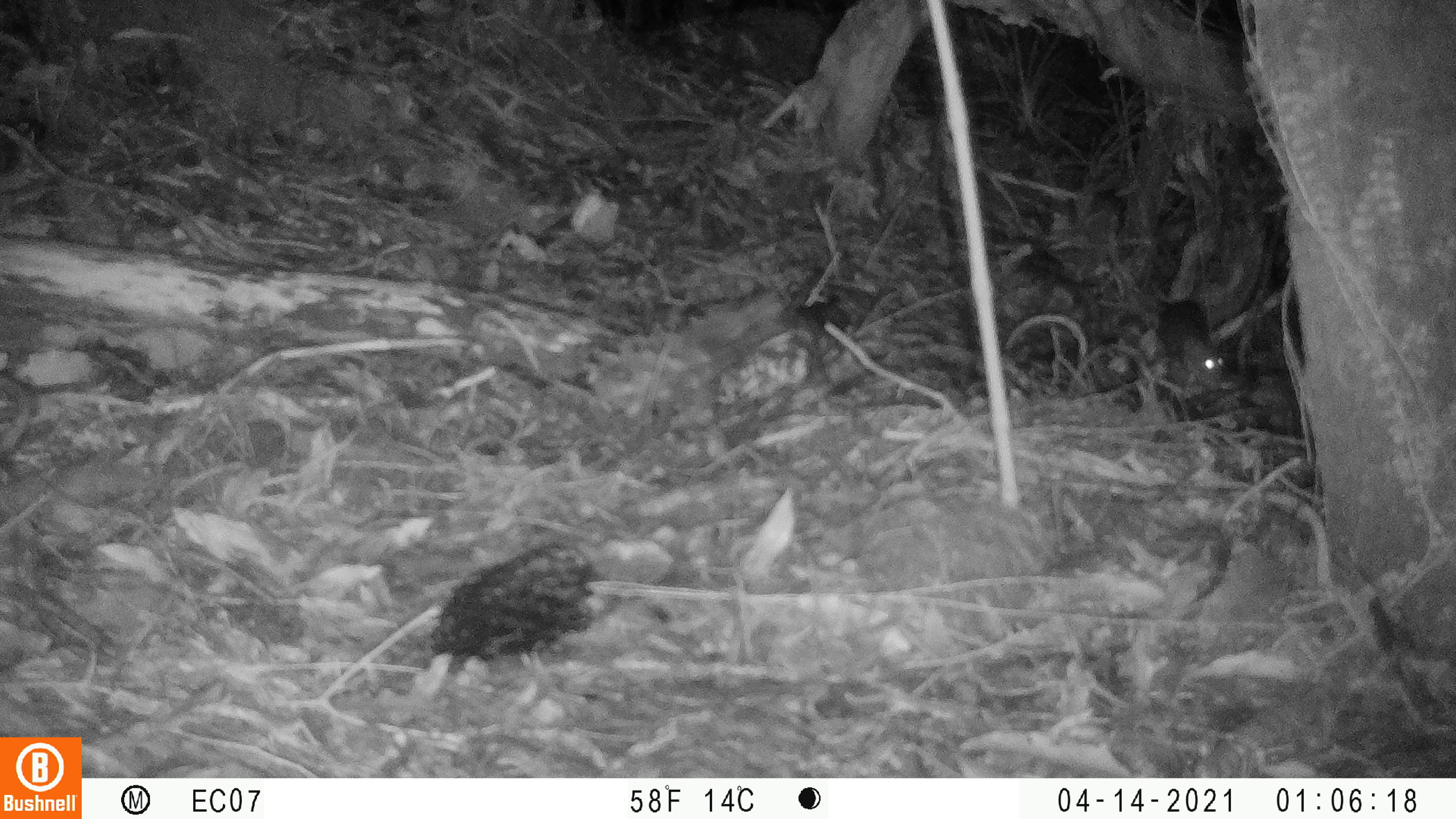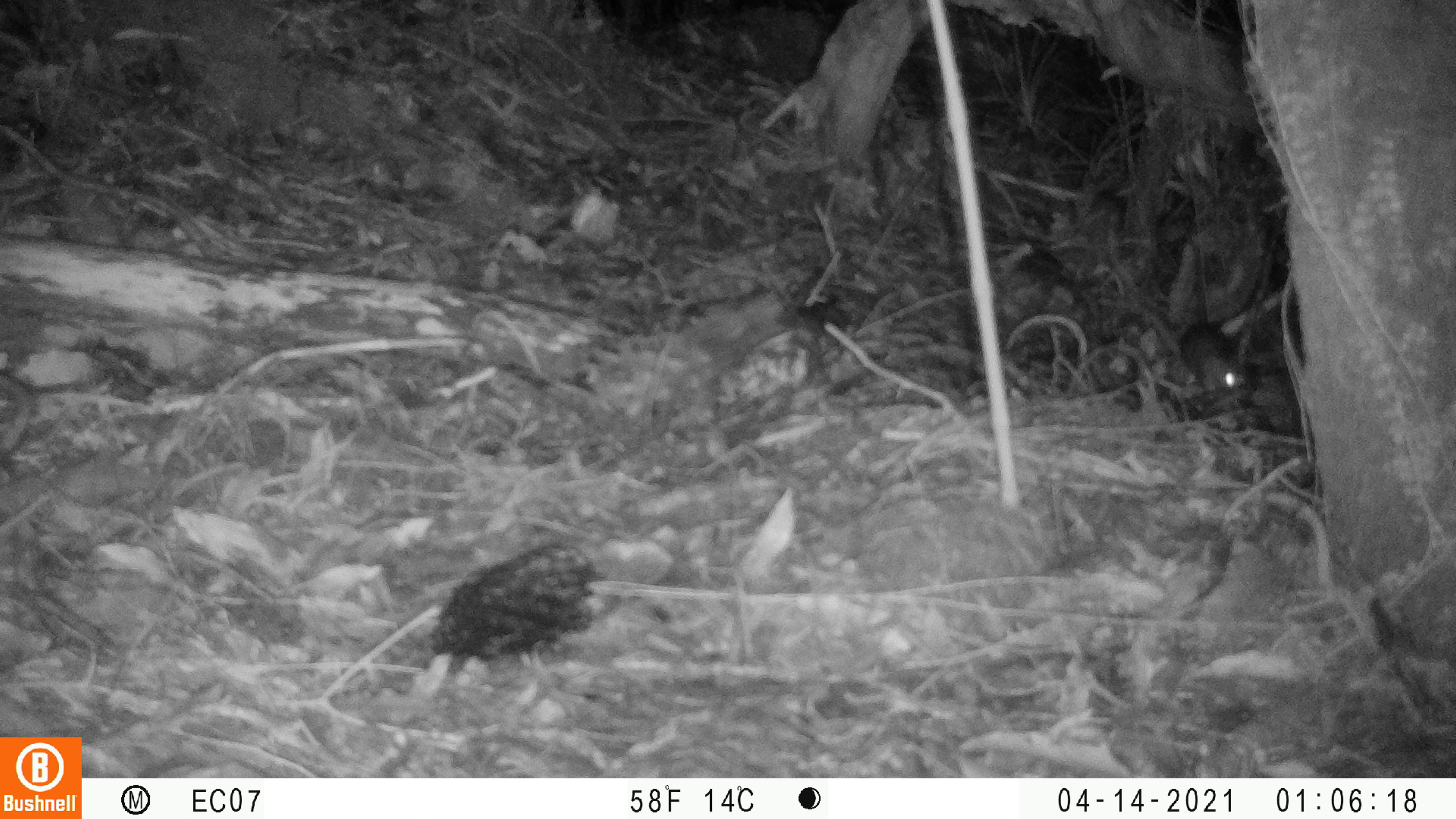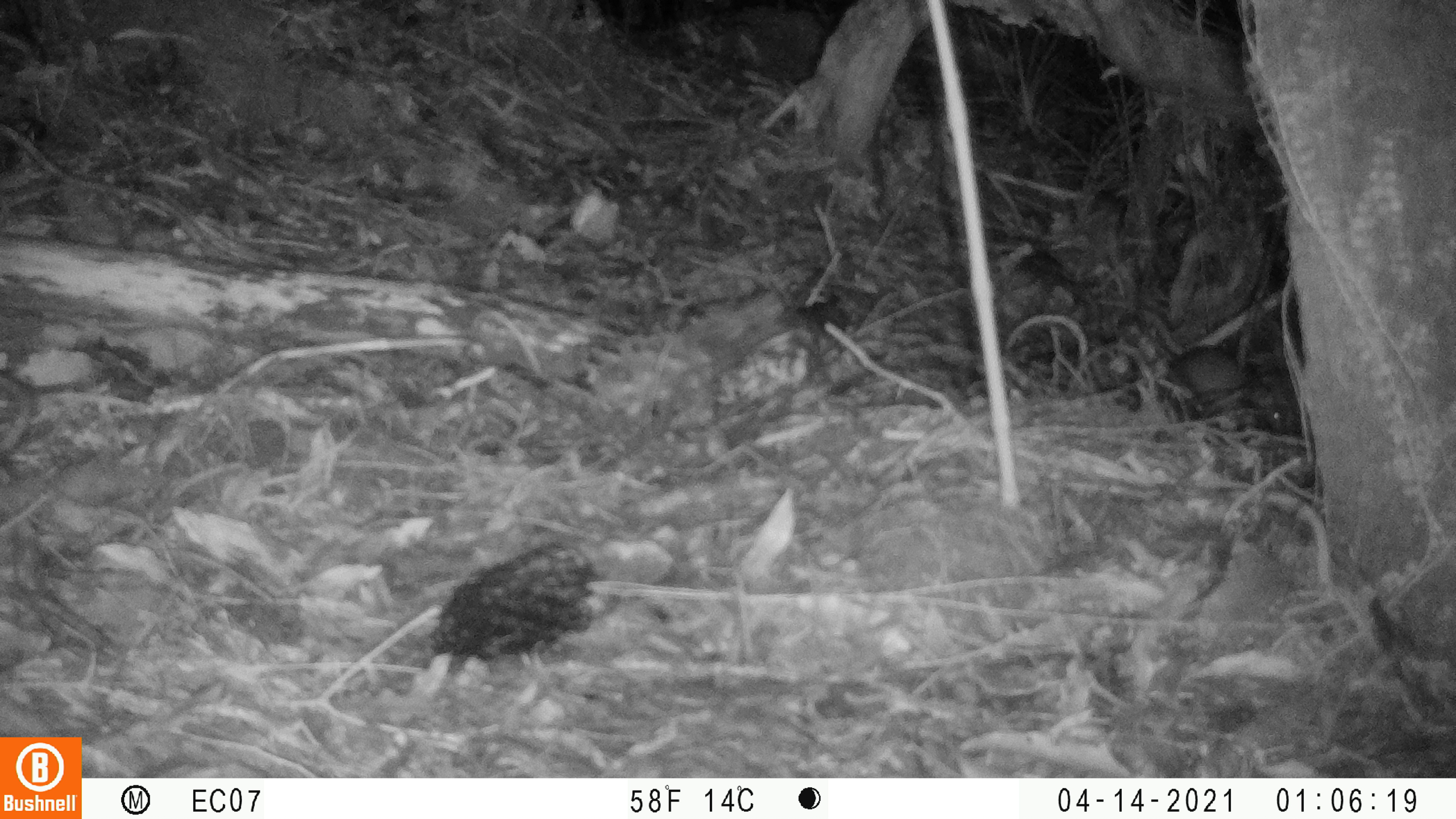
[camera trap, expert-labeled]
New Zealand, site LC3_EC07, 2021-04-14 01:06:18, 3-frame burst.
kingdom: Animalia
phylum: Chordata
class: Mammalia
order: Rodentia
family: Muridae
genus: Rattus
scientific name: Rattus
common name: rat